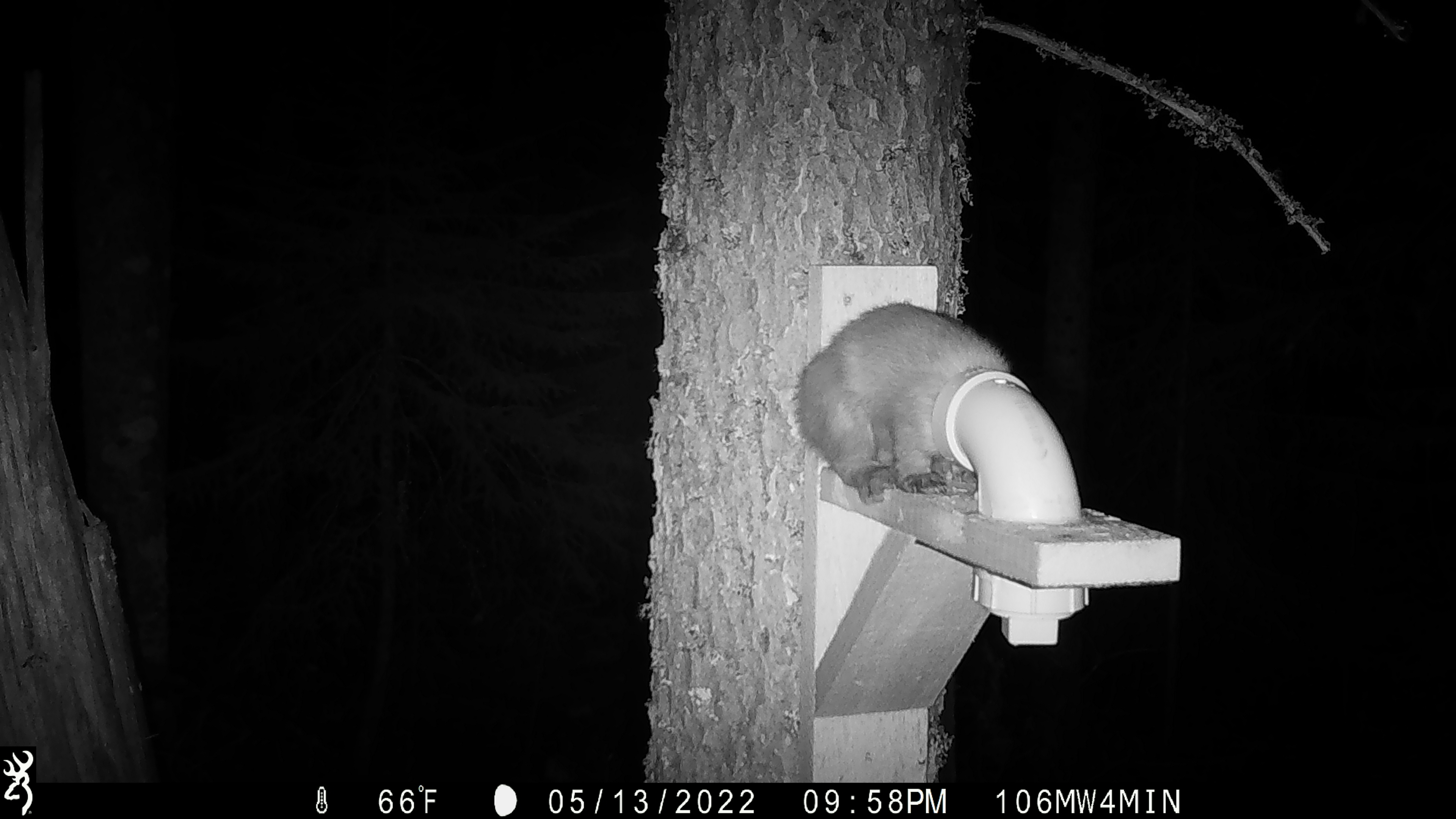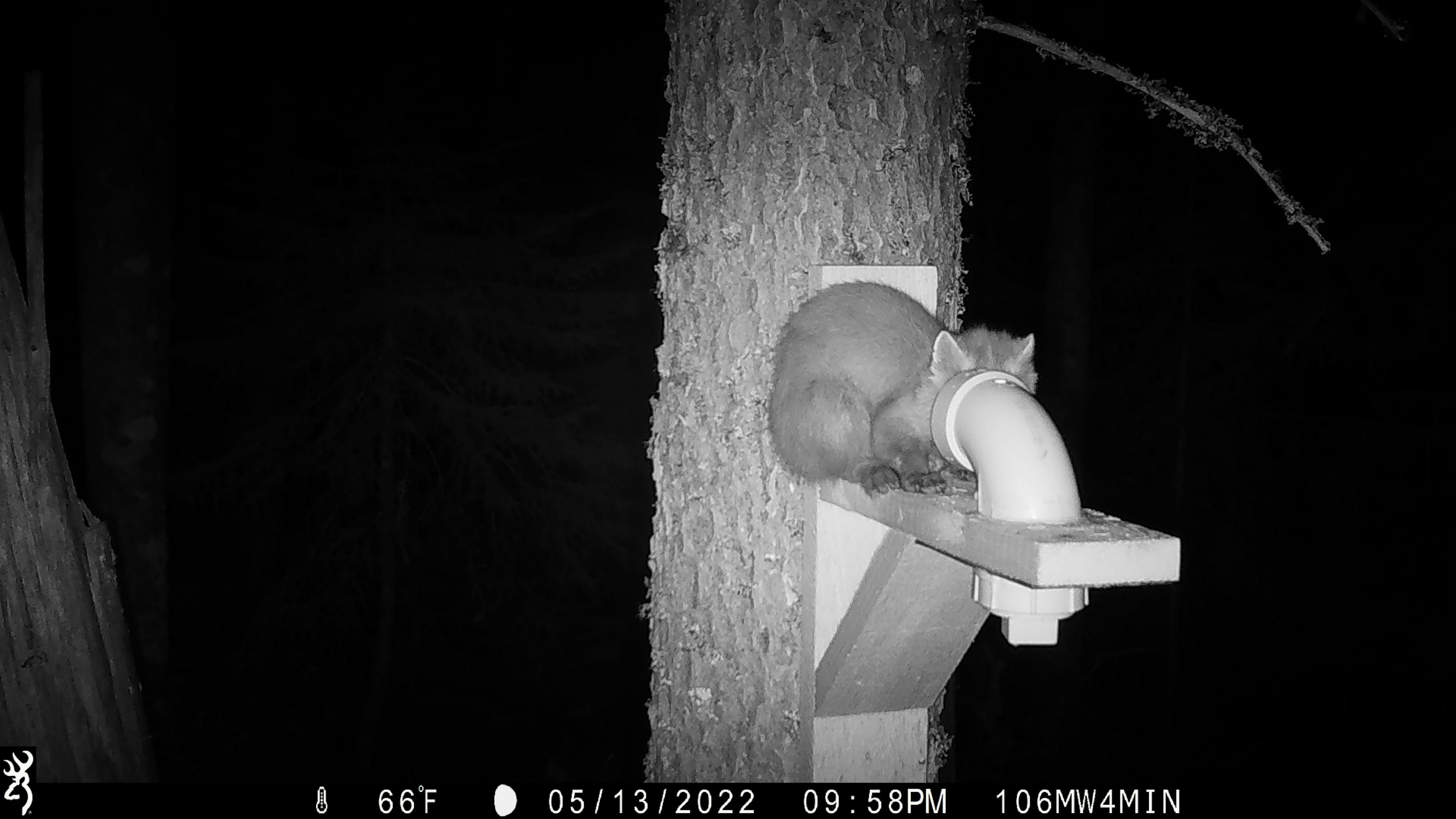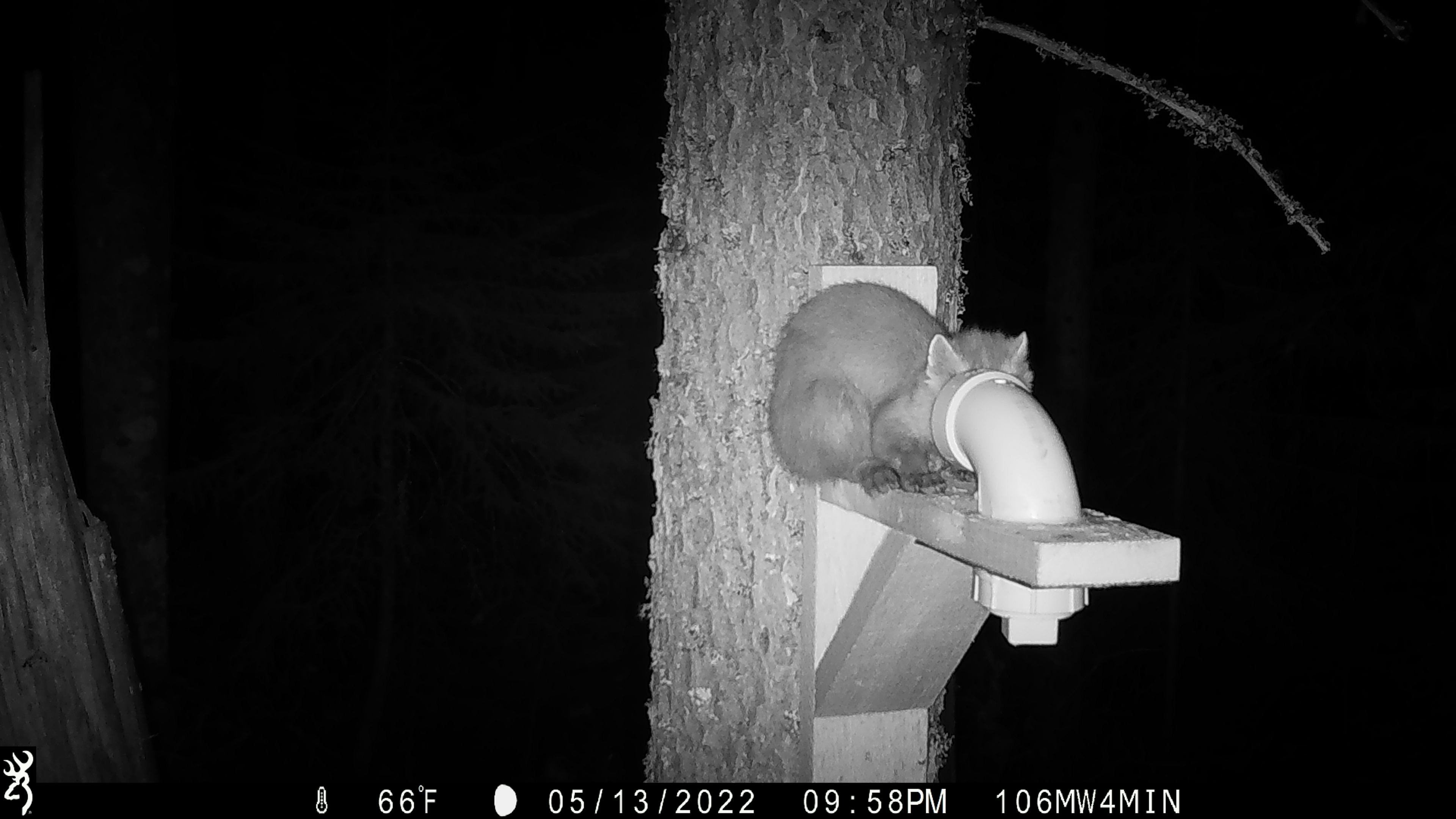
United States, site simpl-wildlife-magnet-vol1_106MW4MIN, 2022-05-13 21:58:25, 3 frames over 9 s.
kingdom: Animalia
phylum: Chordata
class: Mammalia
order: Carnivora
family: Mustelidae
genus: Martes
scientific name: Martes americana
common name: american marten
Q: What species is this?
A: American marten (Martes americana).